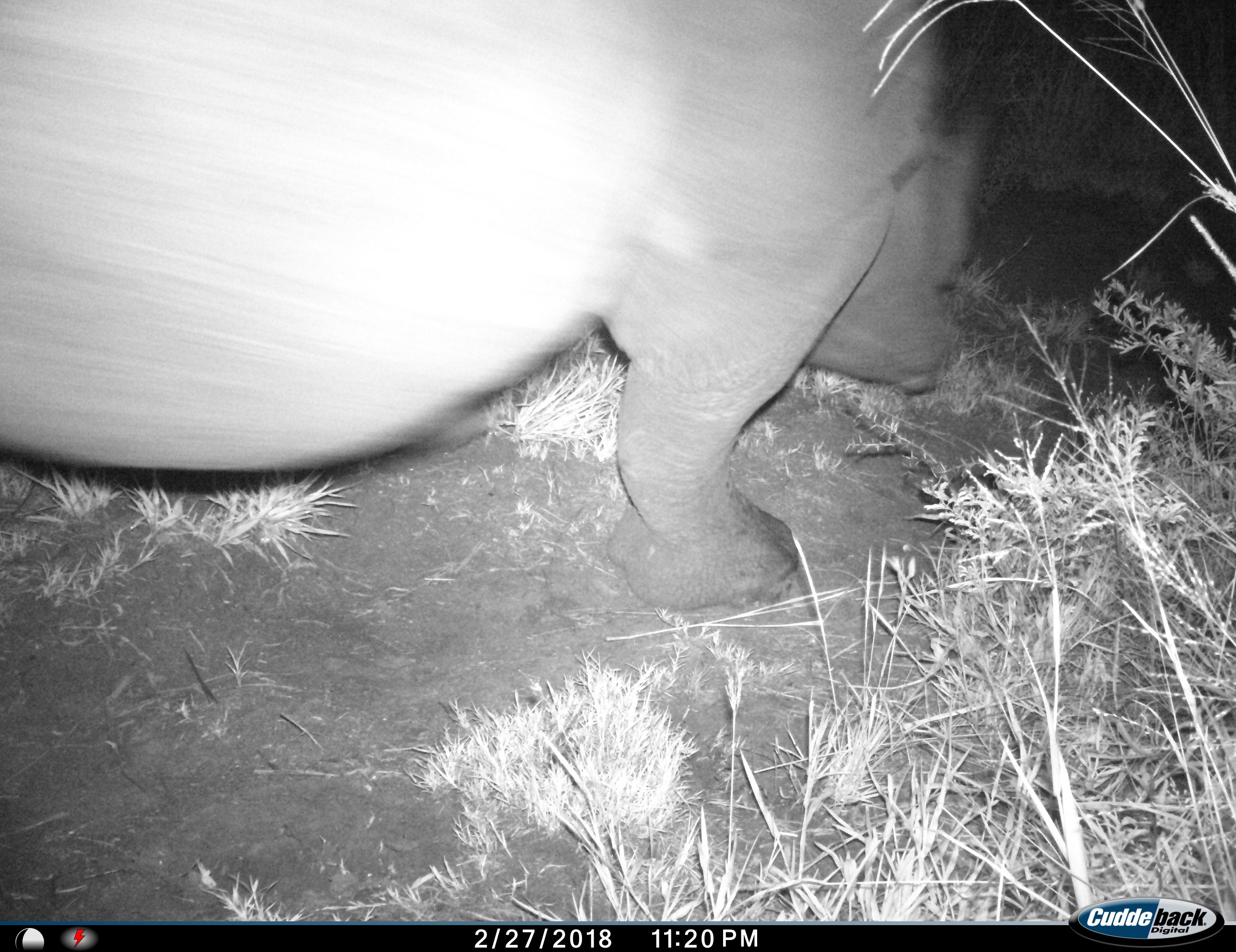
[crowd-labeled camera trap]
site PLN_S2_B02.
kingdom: Animalia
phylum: Chordata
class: Mammalia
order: Perissodactyla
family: Rhinocerotidae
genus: Ceratotherium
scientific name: Ceratotherium simum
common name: white rhinoceros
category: rhinoceroswhite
Rhinoceroswhite (white rhinoceros) (Ceratotherium simum), count 1. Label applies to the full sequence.